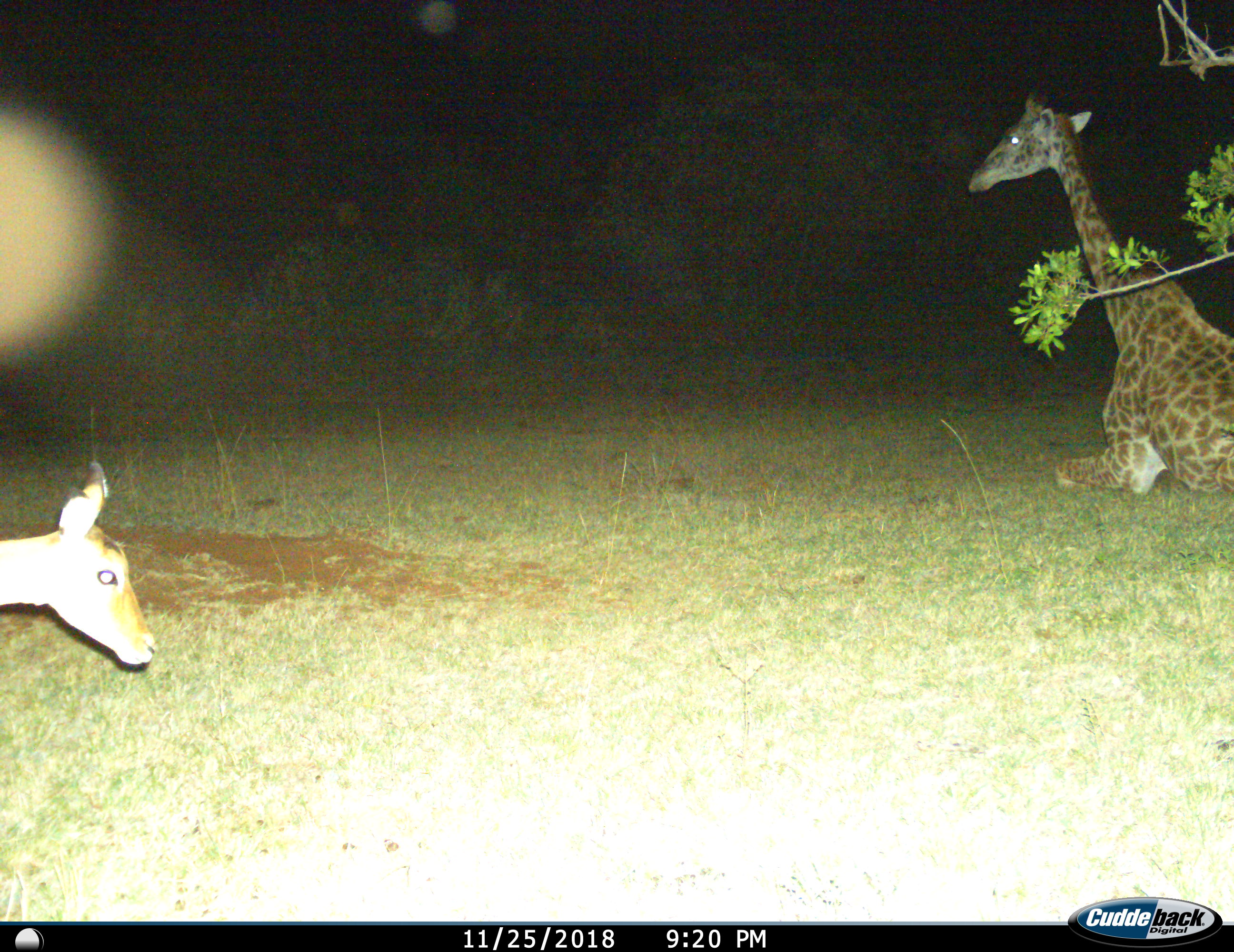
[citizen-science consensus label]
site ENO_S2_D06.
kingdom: Animalia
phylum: Chordata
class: Mammalia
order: Artiodactyla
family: Giraffidae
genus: Giraffa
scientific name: Giraffa camelopardalis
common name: giraffe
Giraffe (Giraffa camelopardalis), count 1. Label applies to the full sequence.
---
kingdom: Animalia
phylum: Chordata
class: Mammalia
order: Artiodactyla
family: Bovidae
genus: Aepyceros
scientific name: Aepyceros melampus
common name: impala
Impala (Aepyceros melampus), count 1. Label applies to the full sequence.